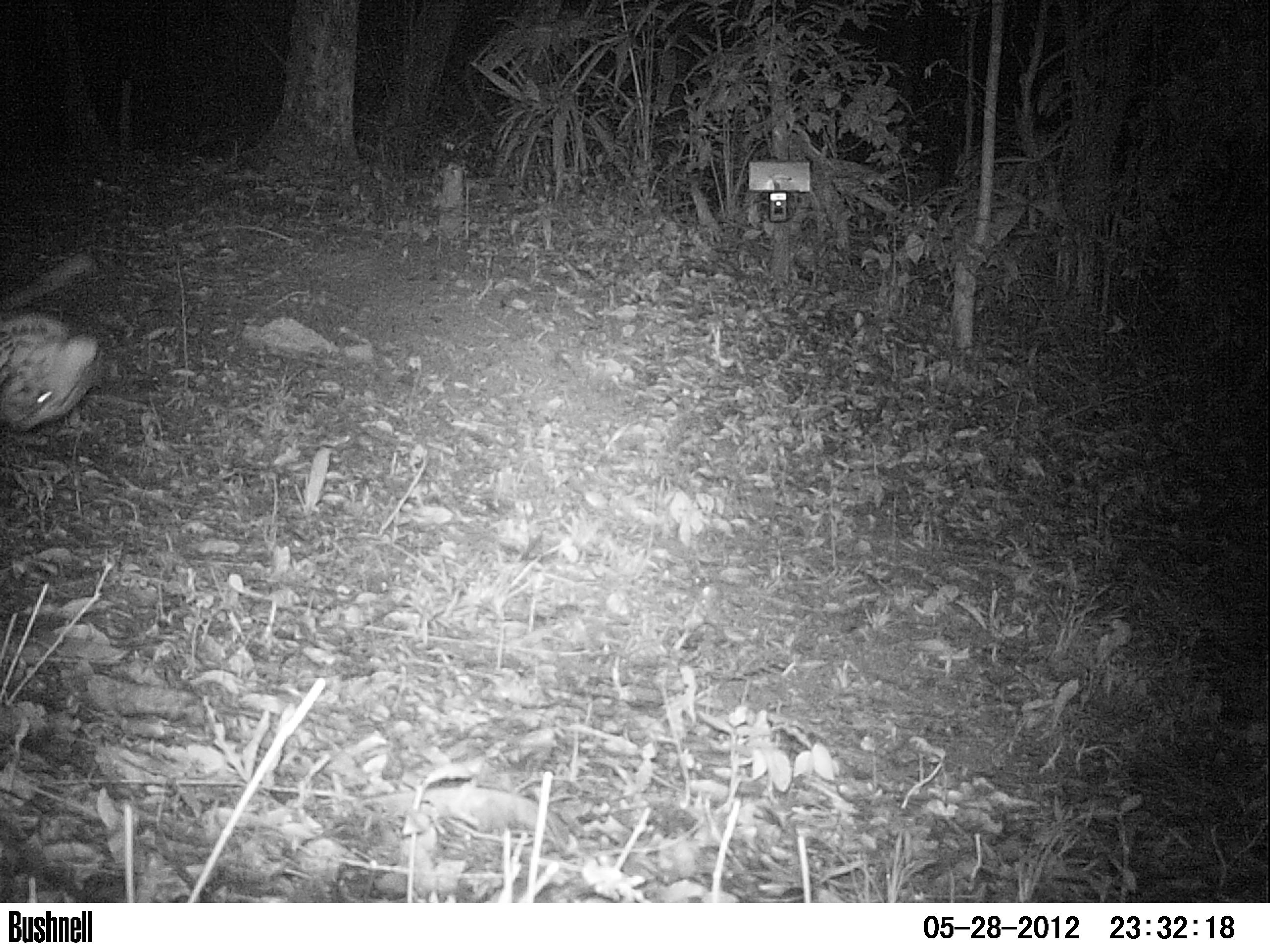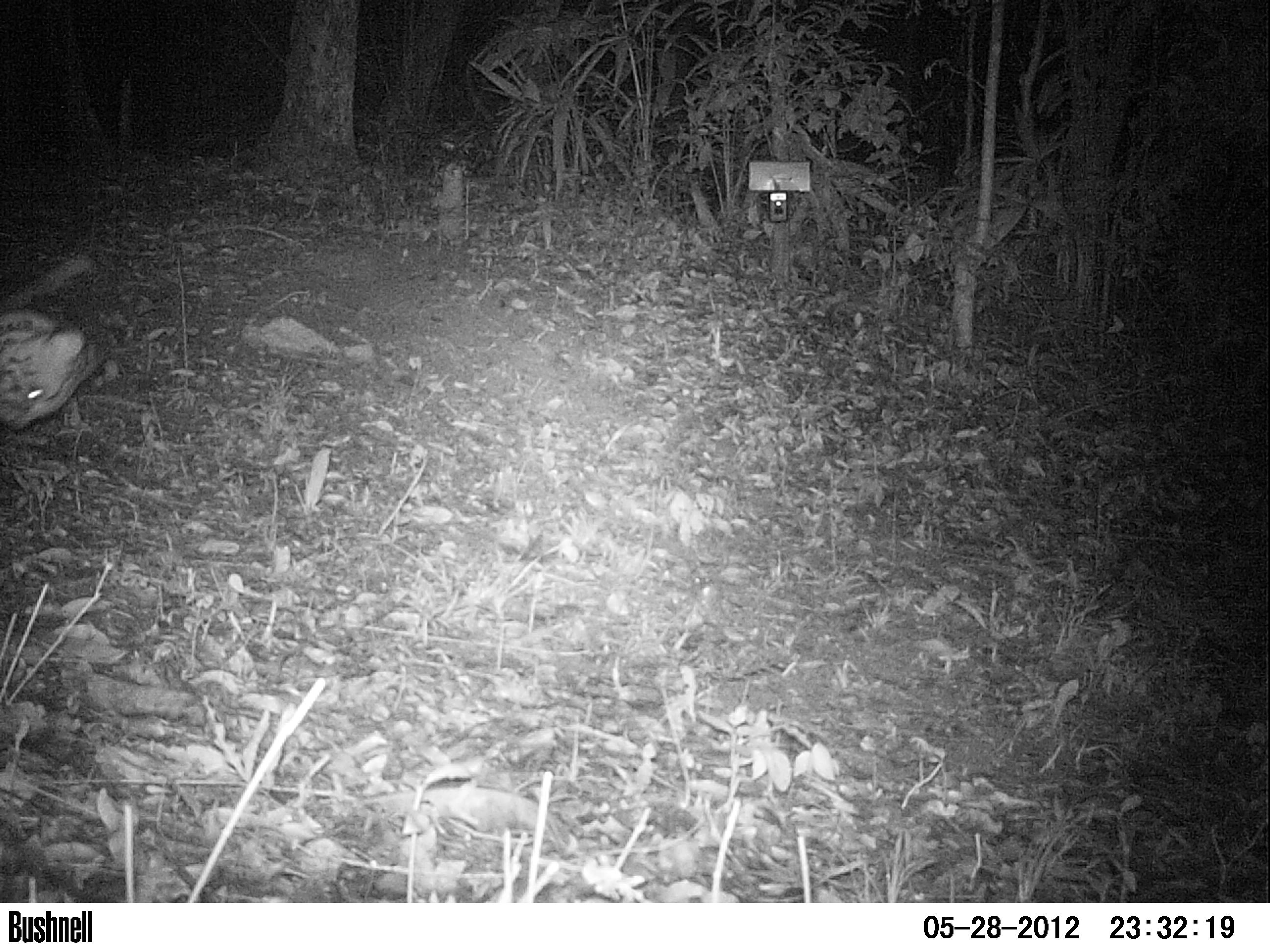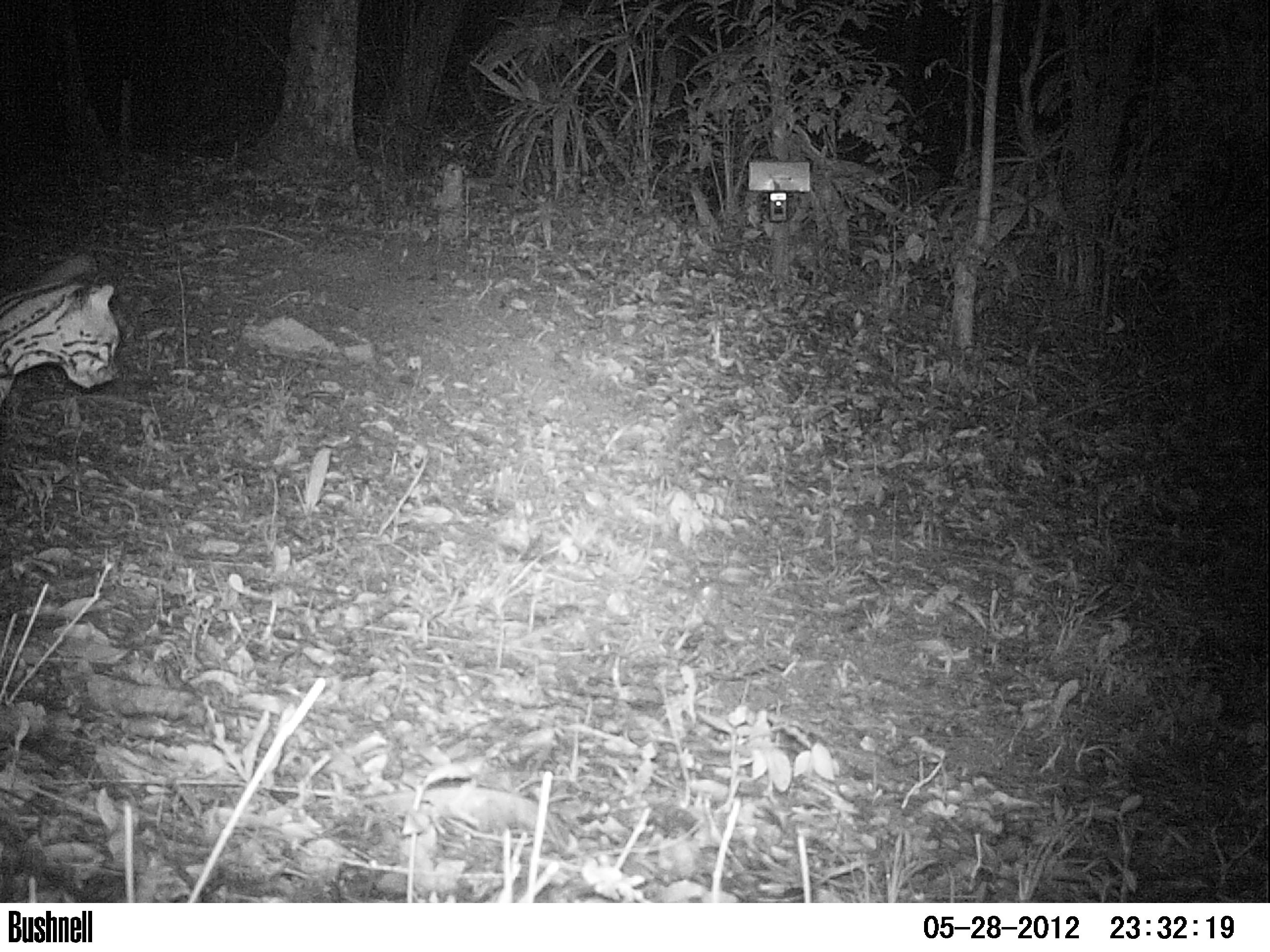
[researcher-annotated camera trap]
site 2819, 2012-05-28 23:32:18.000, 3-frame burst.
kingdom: Animalia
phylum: Chordata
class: Mammalia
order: Carnivora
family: Felidae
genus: Leopardus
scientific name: Leopardus pardalis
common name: ocelot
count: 1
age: adult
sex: male